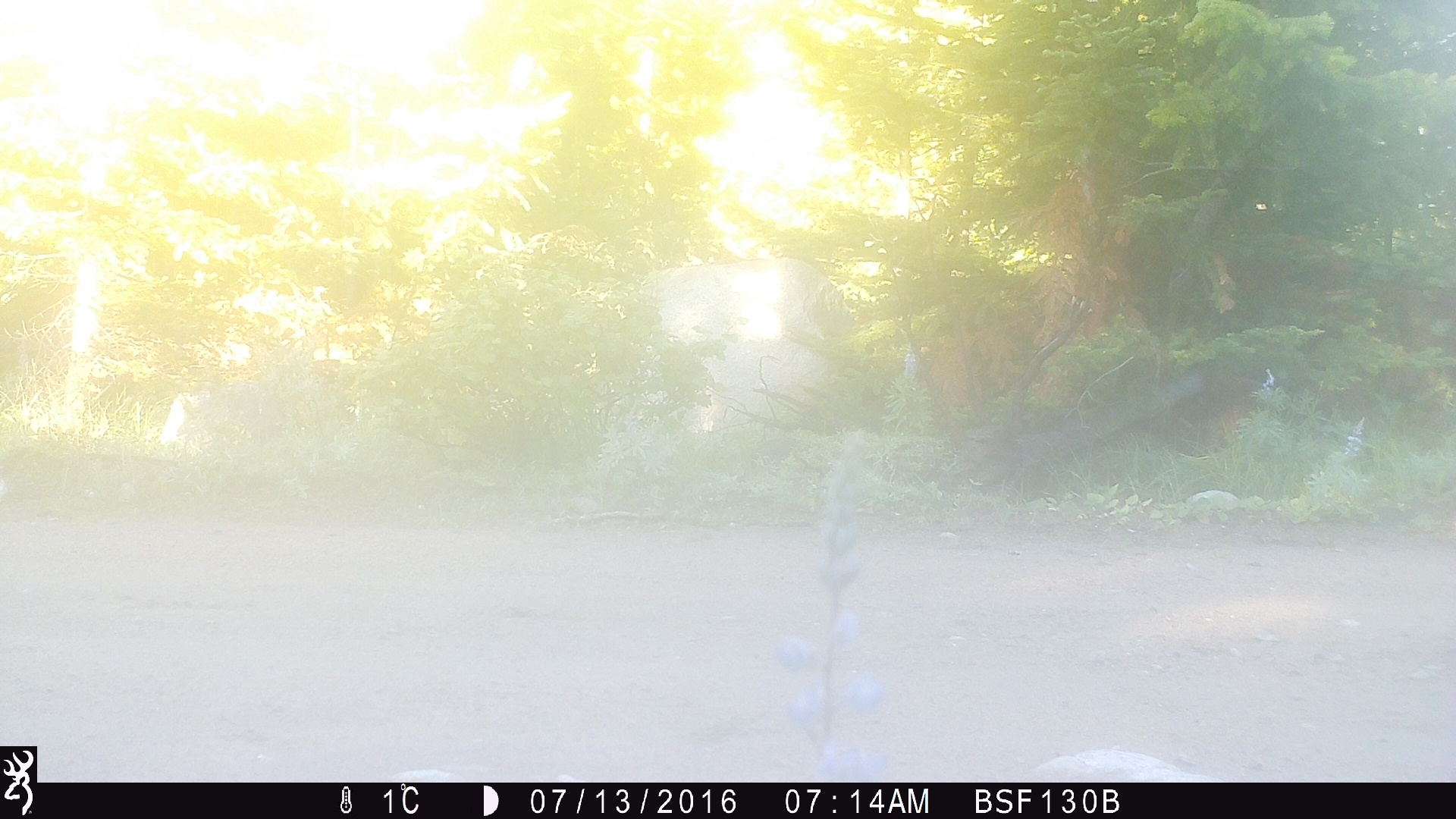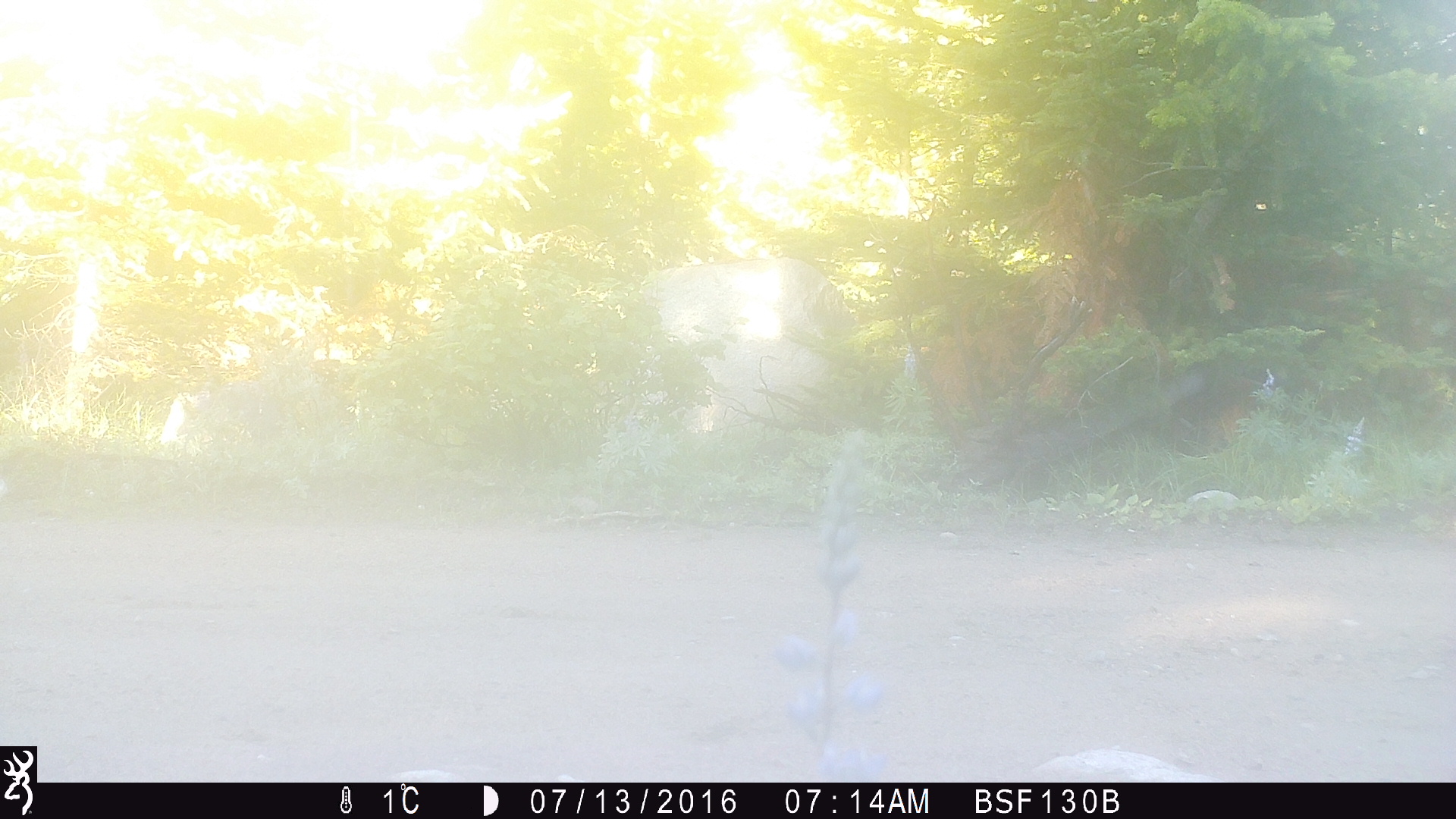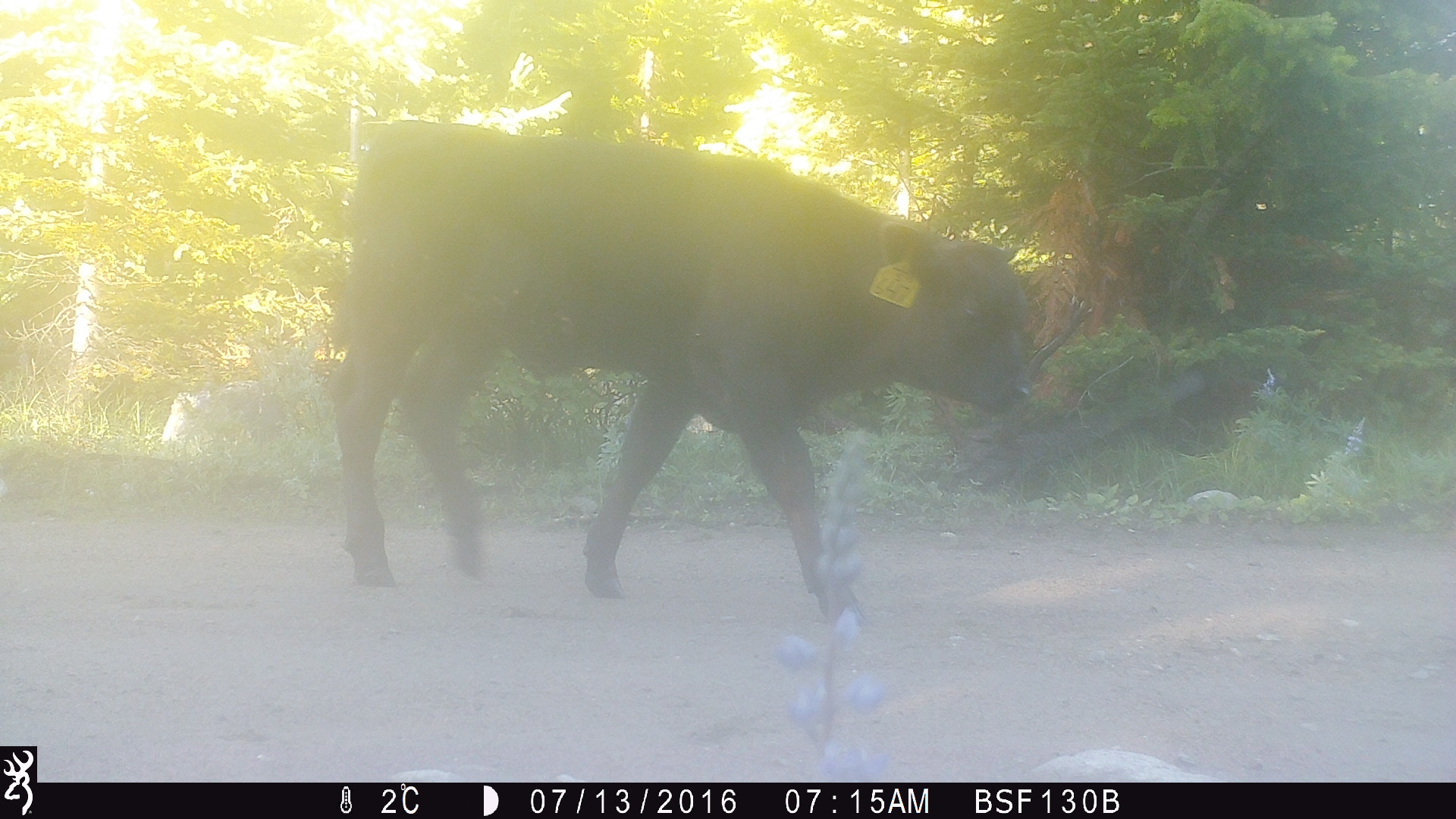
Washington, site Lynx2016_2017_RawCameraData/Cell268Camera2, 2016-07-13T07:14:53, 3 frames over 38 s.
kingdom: Animalia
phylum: Chordata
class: Mammalia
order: Artiodactyla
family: Bovidae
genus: Bos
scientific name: Bos taurus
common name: domestic cattle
Domestic cattle (Bos taurus). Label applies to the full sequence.